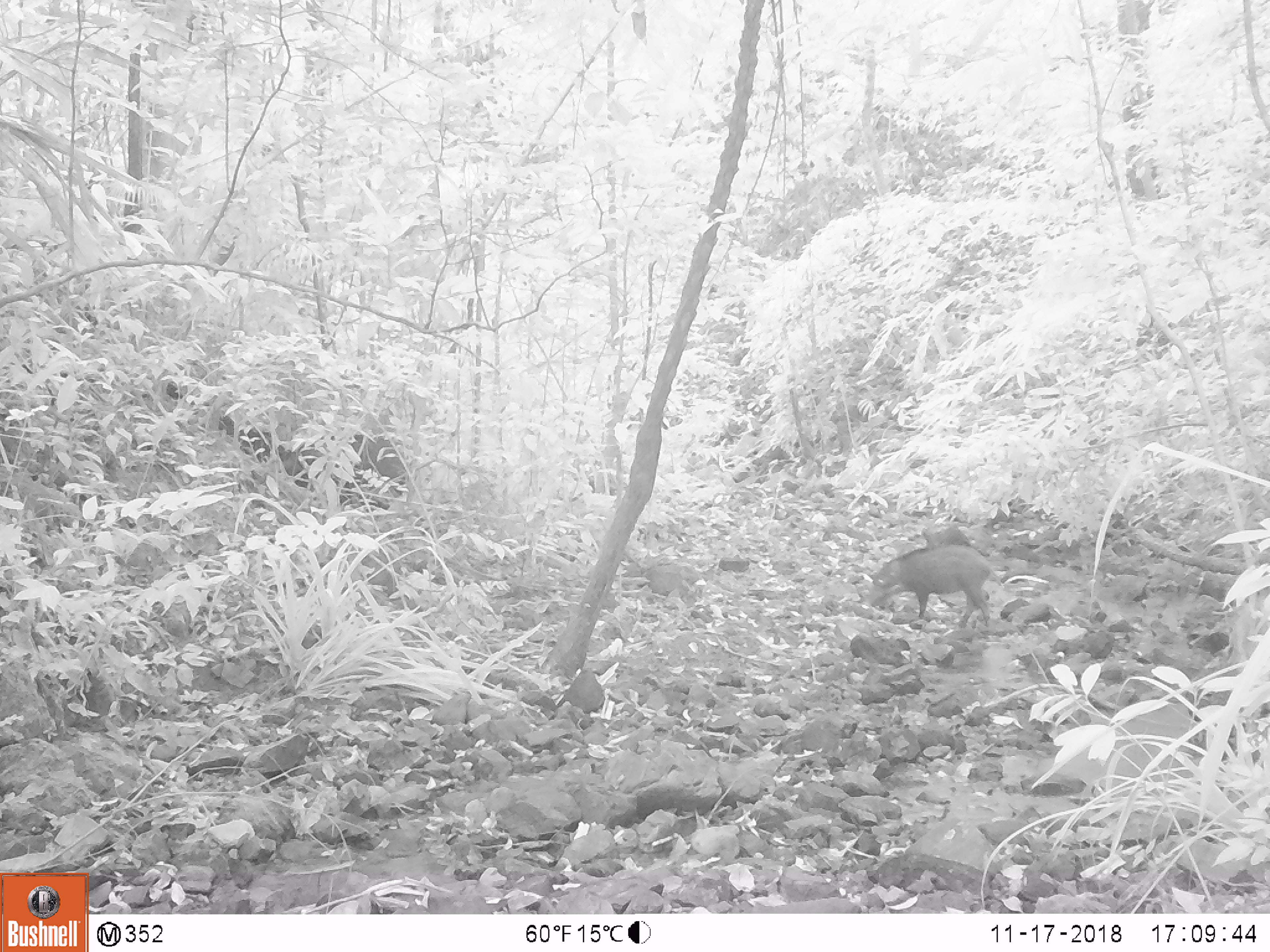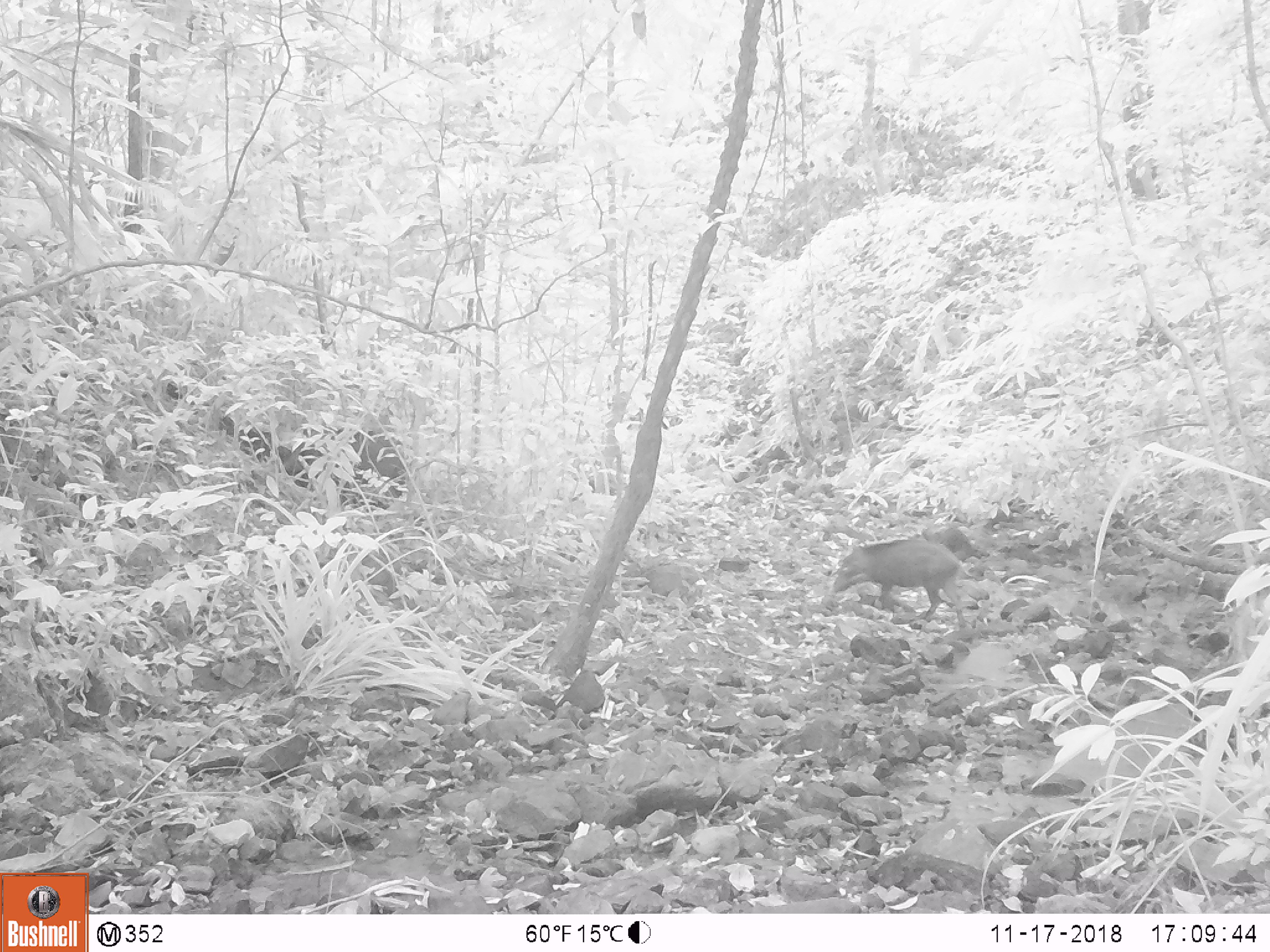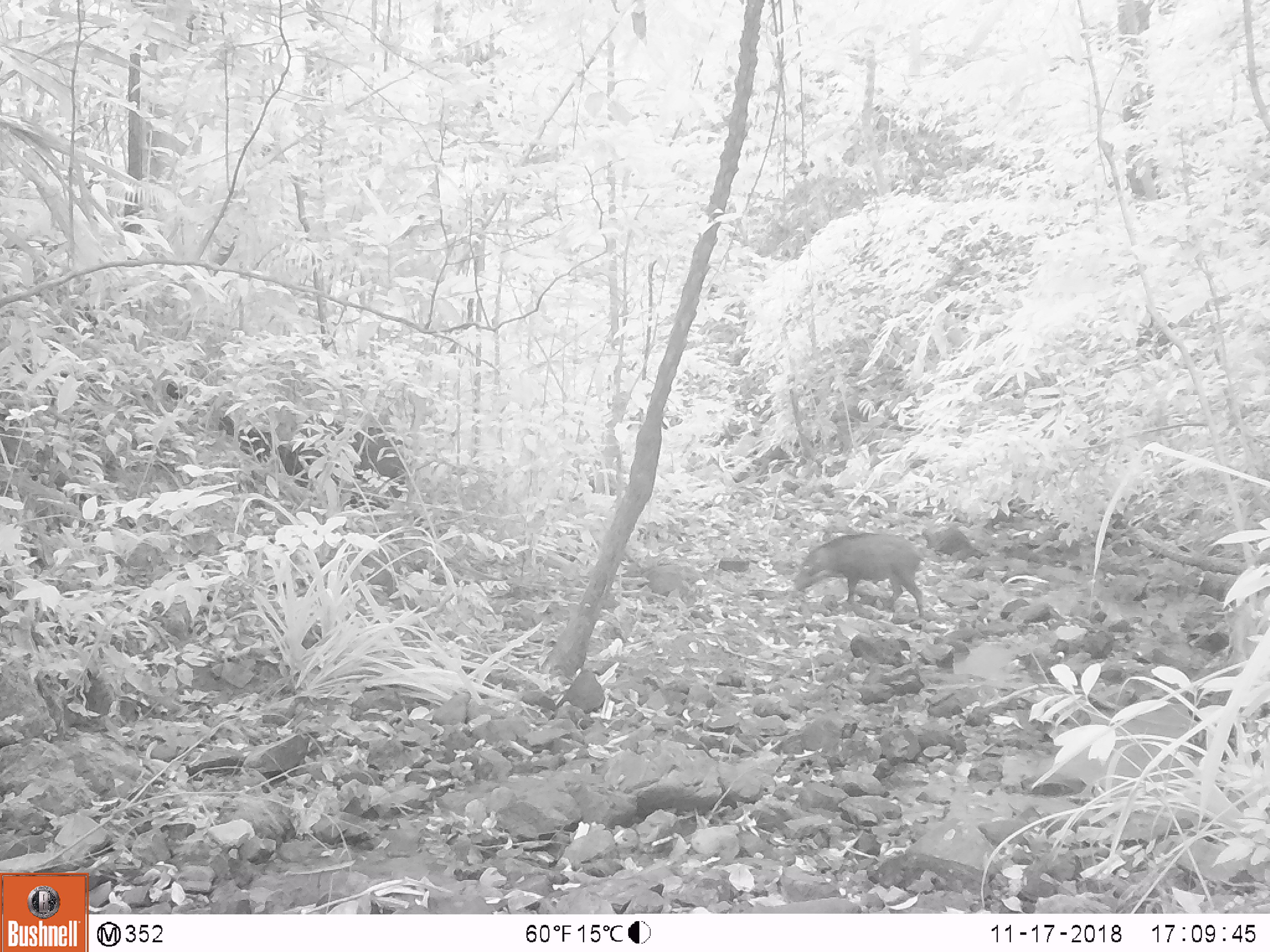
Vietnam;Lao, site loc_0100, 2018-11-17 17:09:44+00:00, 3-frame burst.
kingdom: Animalia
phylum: Chordata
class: Mammalia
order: Artiodactyla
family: Suidae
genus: Sus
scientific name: Sus scrofa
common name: eurasian wild pig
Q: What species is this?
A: Eurasian wild pig (Sus scrofa).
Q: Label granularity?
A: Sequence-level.